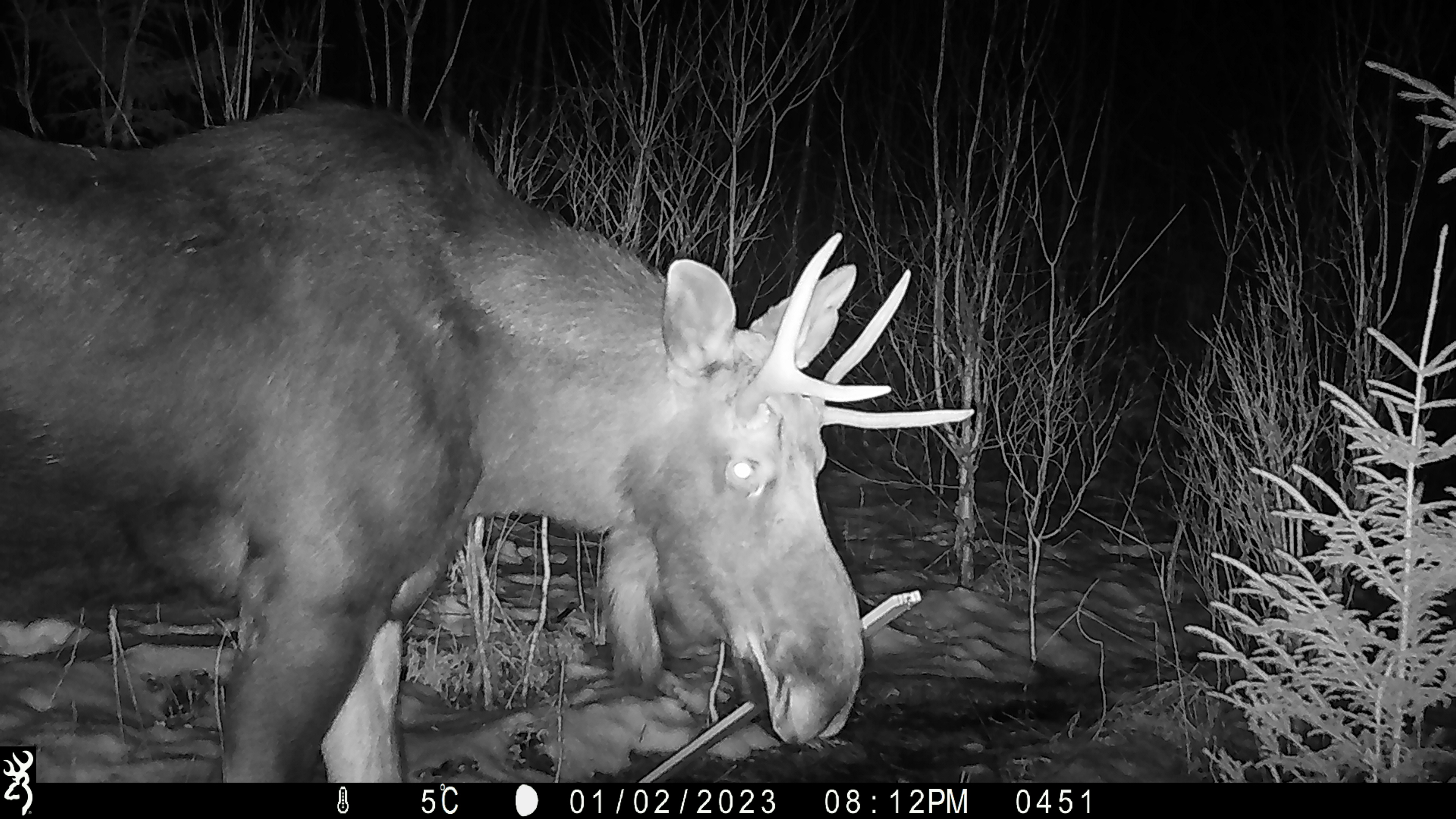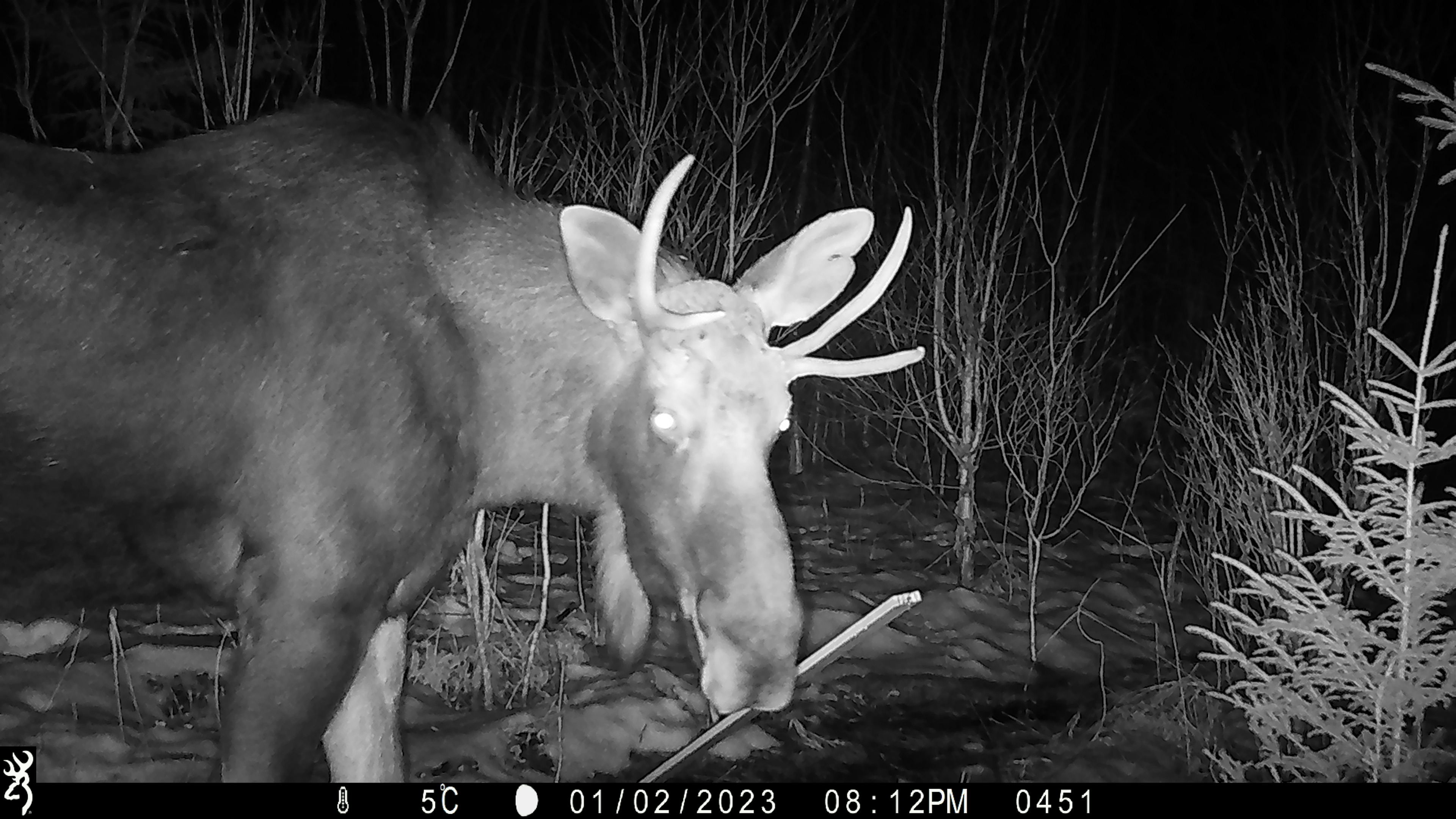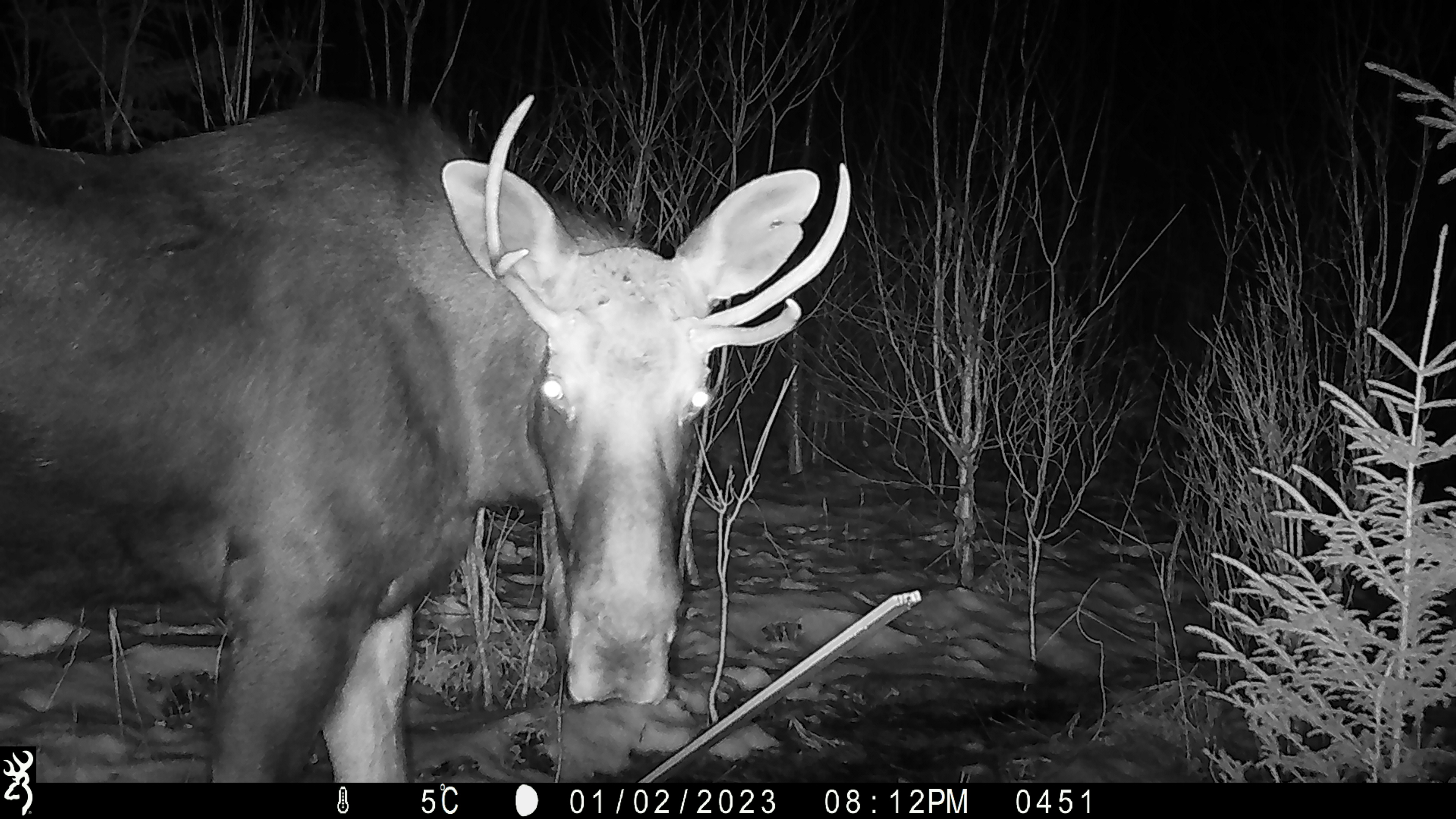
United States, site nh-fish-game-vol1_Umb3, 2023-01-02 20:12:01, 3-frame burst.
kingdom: Animalia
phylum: Chordata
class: Mammalia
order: Artiodactyla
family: Cervidae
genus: Alces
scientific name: Alces alces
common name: moose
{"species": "moose (Alces alces)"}